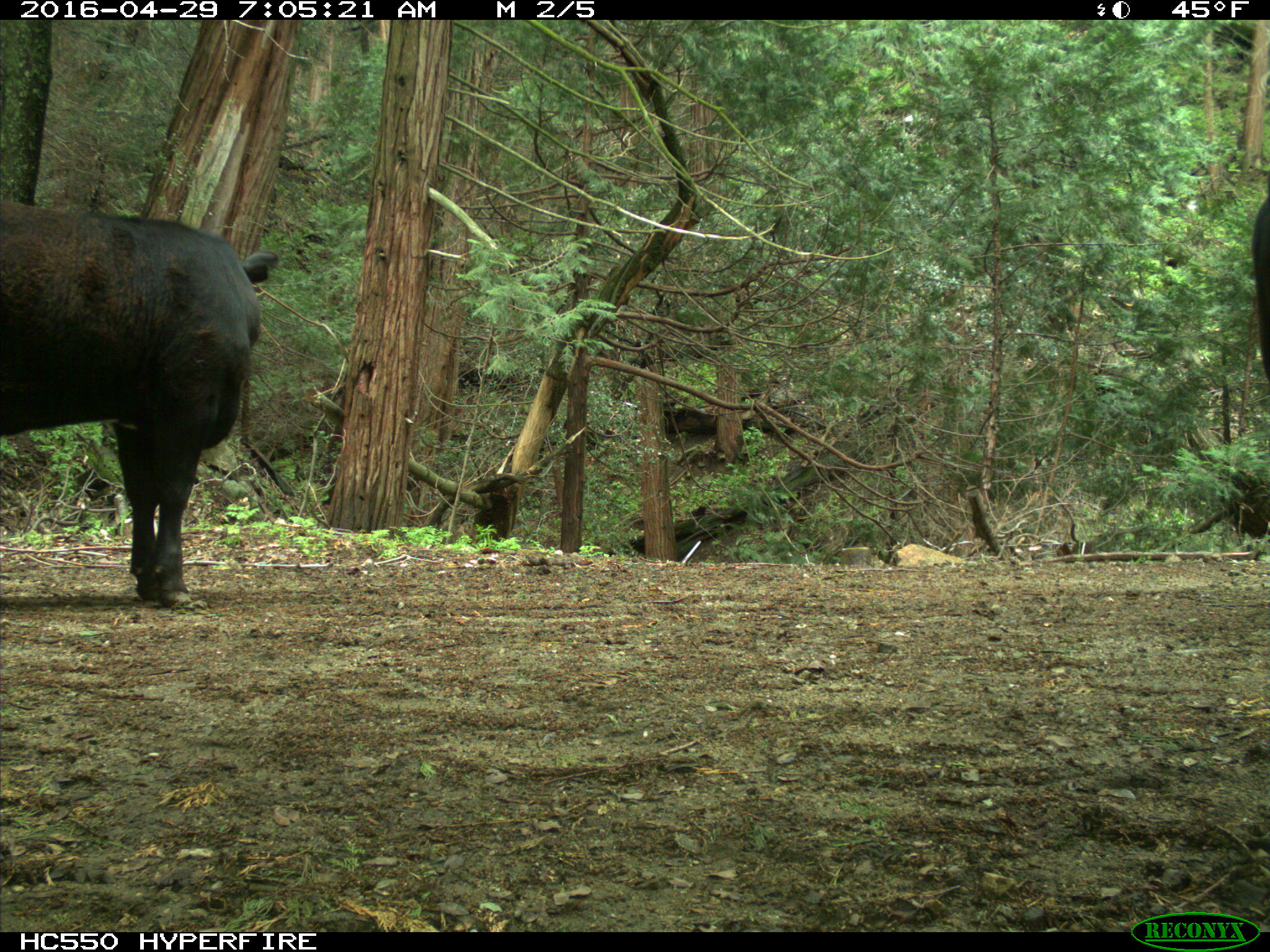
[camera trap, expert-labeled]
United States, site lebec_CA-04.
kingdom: Animalia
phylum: Chordata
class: Mammalia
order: Artiodactyla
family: Bovidae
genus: Bos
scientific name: Bos taurus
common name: domestic cow